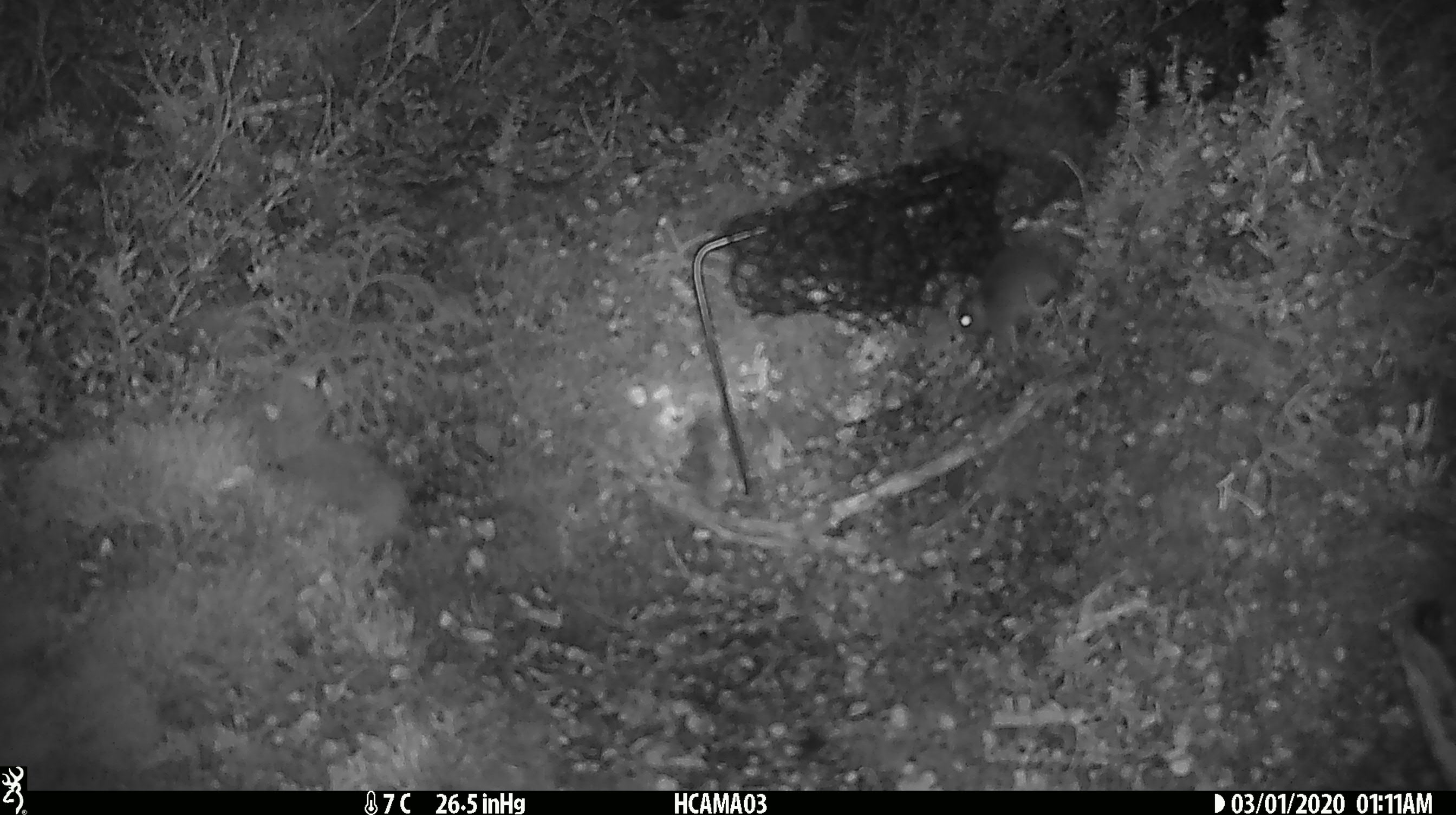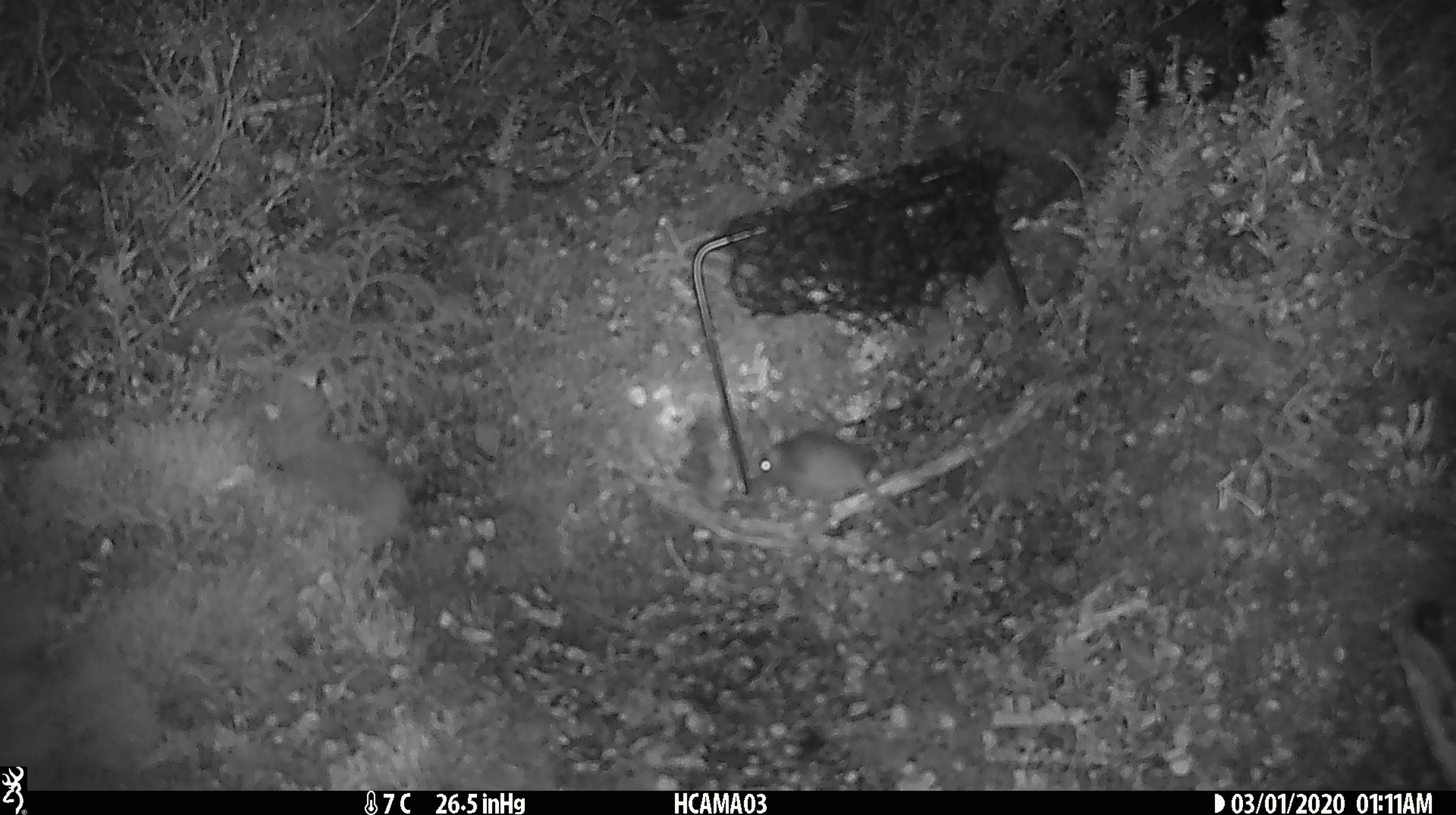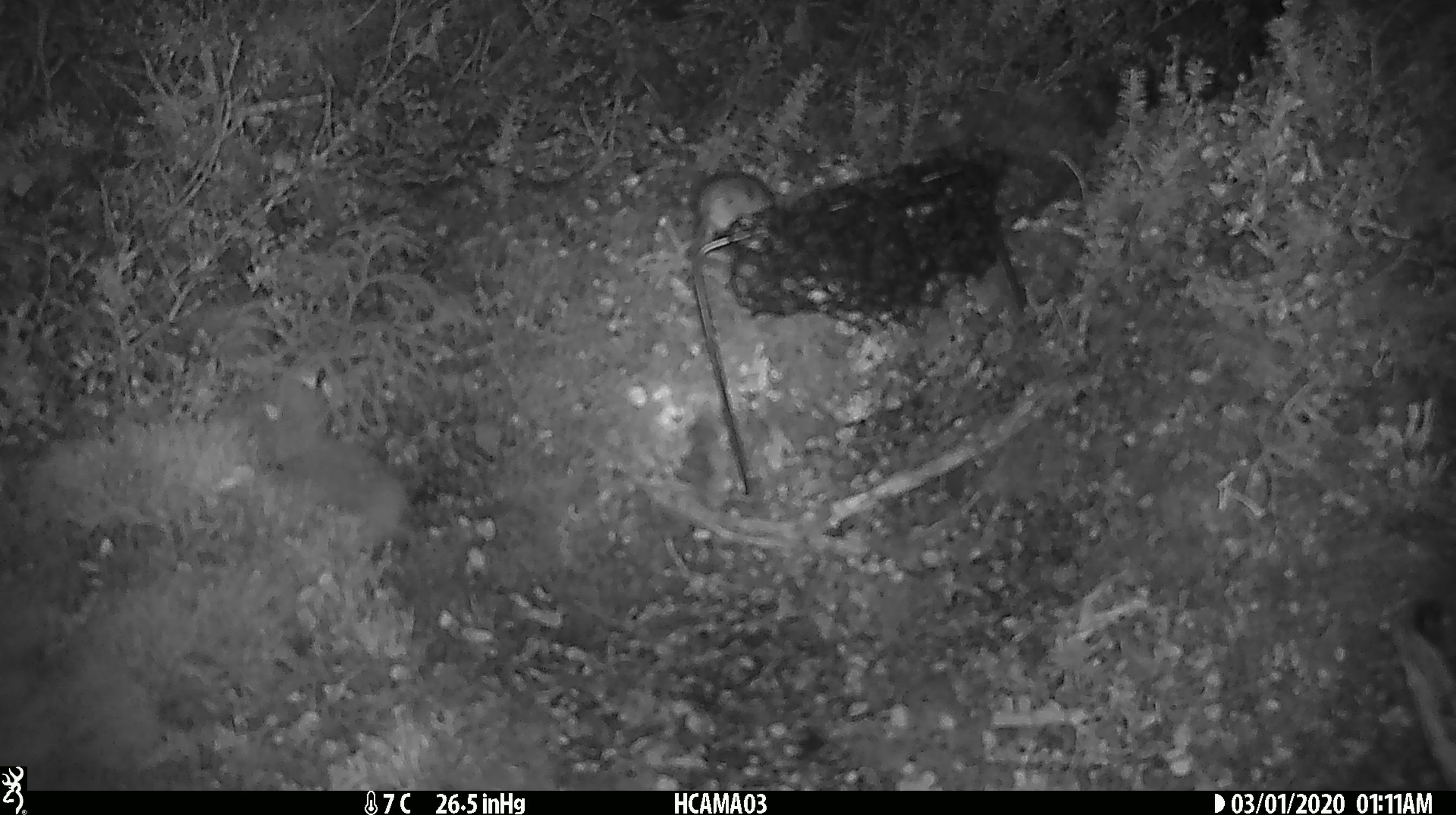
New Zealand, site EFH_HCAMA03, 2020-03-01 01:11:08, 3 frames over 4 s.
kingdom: Animalia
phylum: Chordata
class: Mammalia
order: Rodentia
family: Muridae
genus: Mus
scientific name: Mus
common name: mouse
Mouse (Mus).